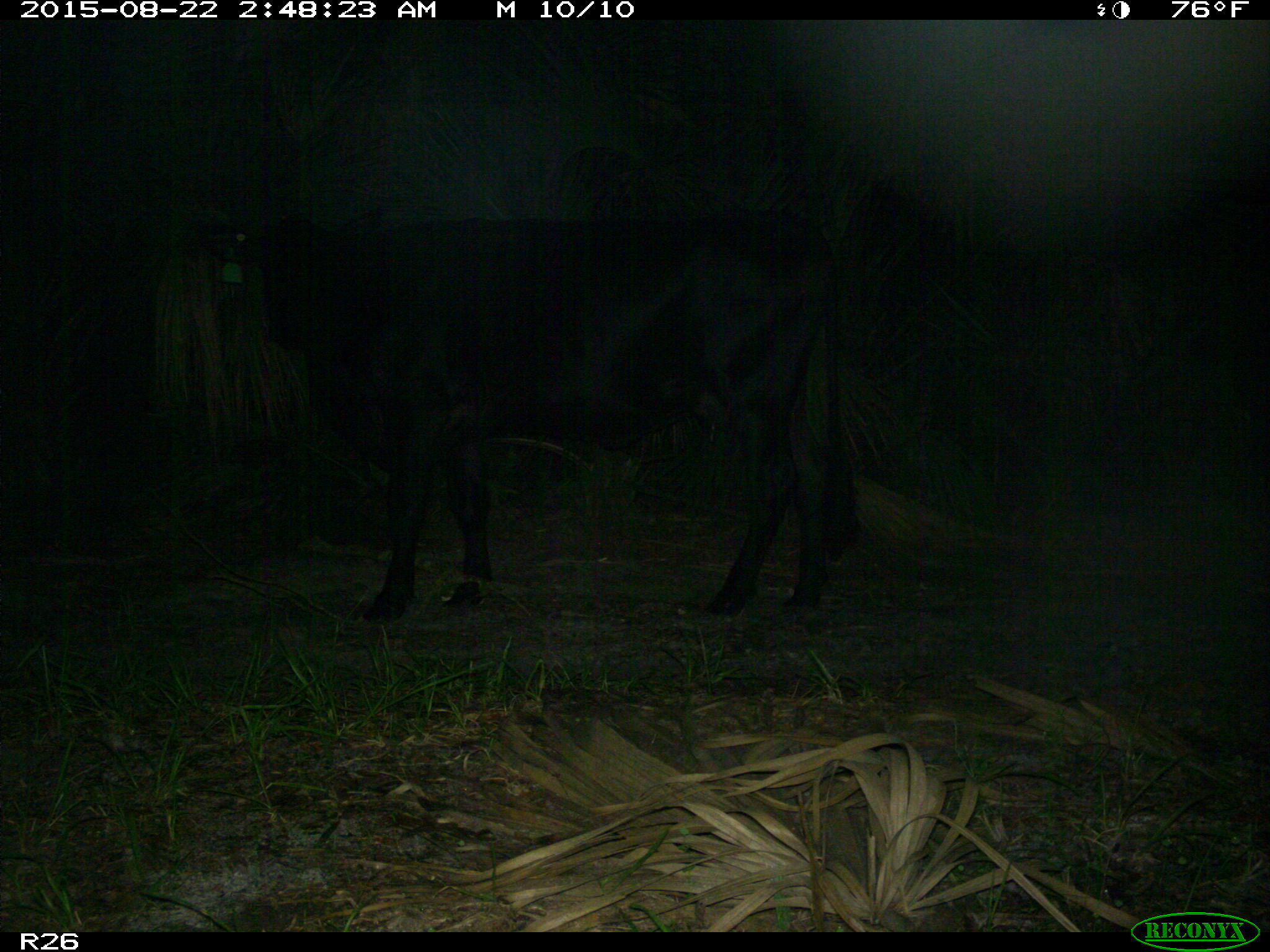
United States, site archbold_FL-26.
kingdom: Animalia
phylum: Chordata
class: Mammalia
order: Artiodactyla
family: Bovidae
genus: Bos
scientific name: Bos taurus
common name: domestic cow